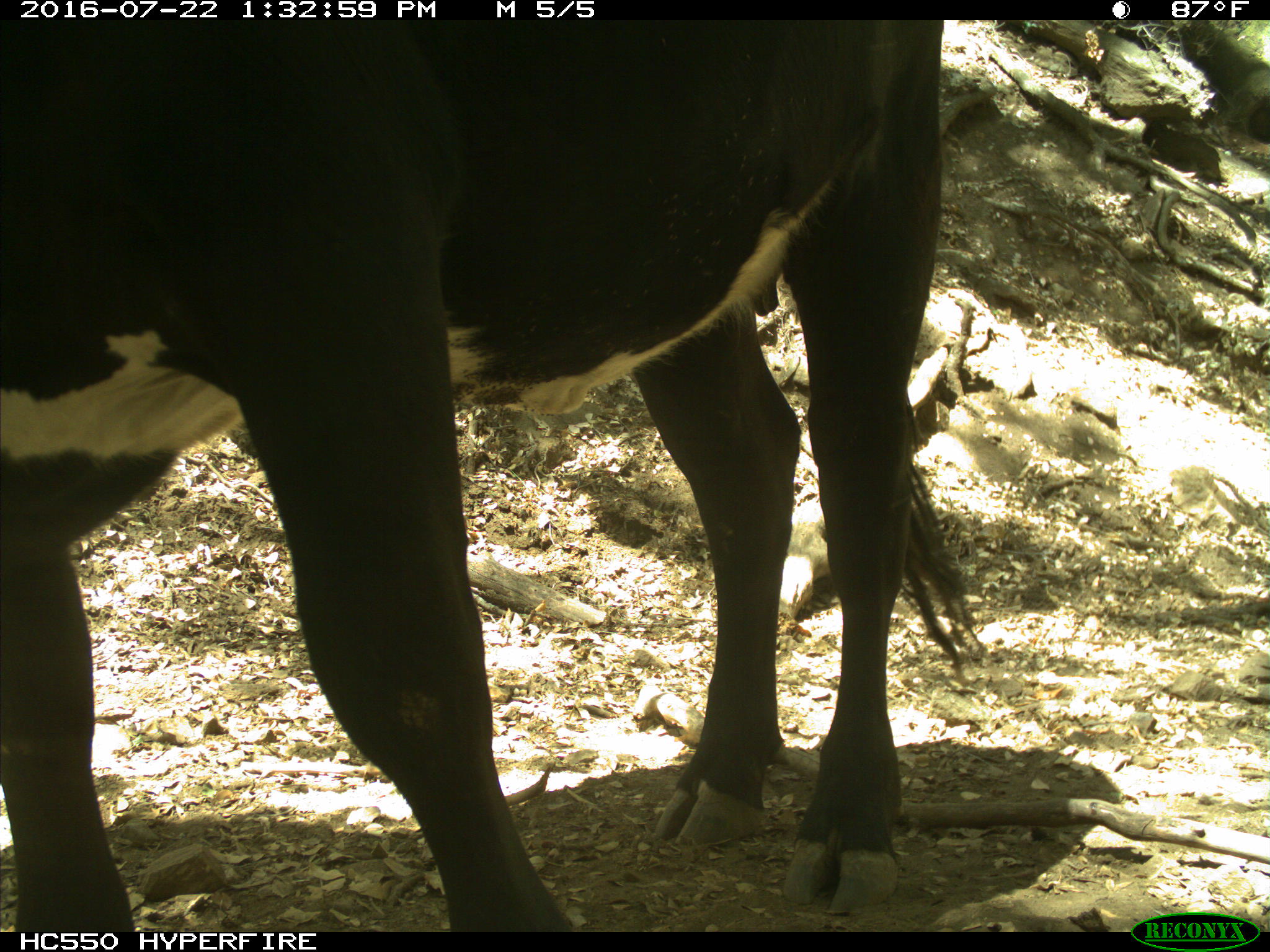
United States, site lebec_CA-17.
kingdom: Animalia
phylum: Chordata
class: Mammalia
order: Artiodactyla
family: Bovidae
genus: Bos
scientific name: Bos taurus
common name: domestic cow